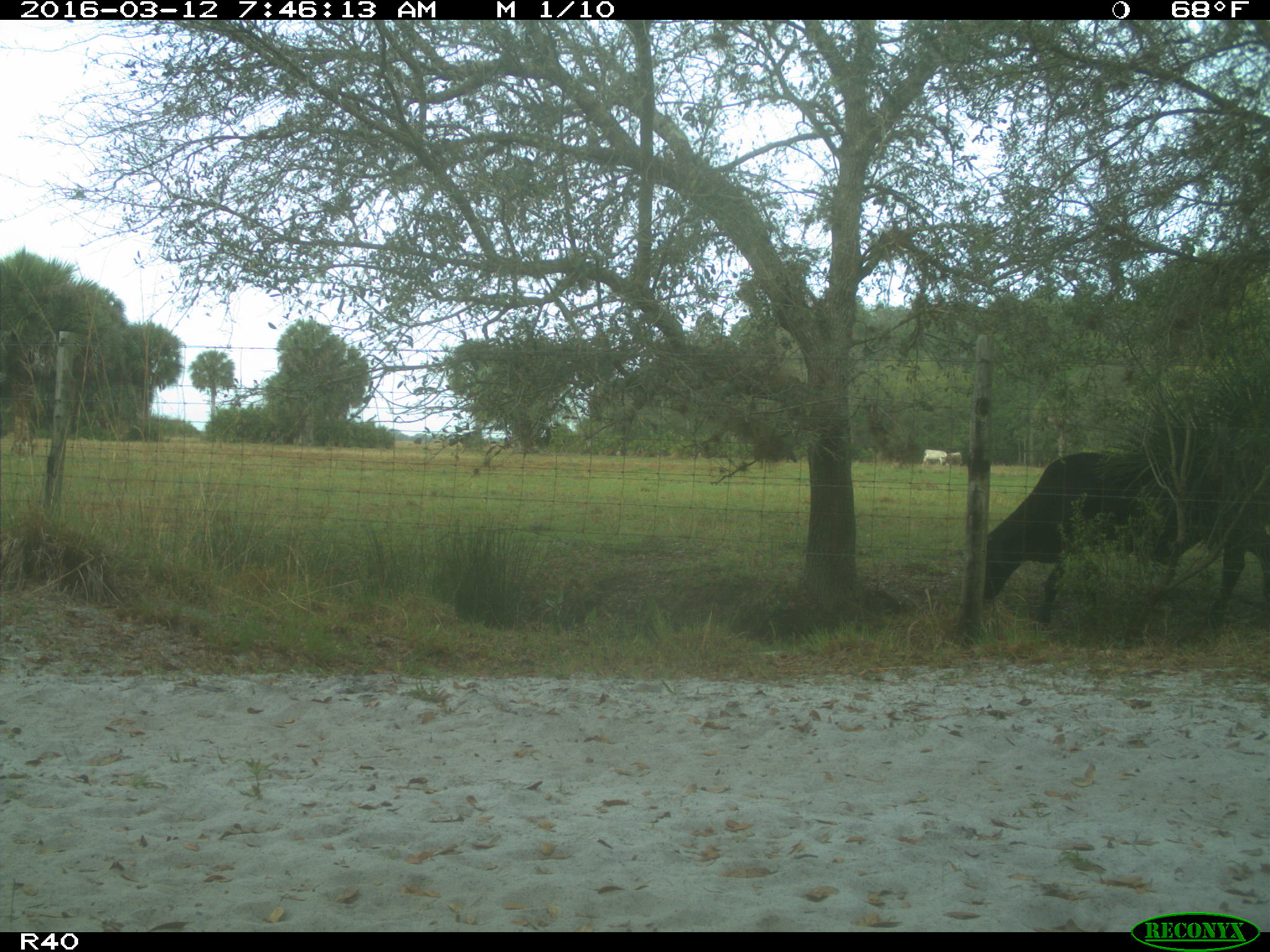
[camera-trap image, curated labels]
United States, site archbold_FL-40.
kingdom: Animalia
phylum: Chordata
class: Mammalia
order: Artiodactyla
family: Bovidae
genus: Bos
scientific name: Bos taurus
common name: domestic cow